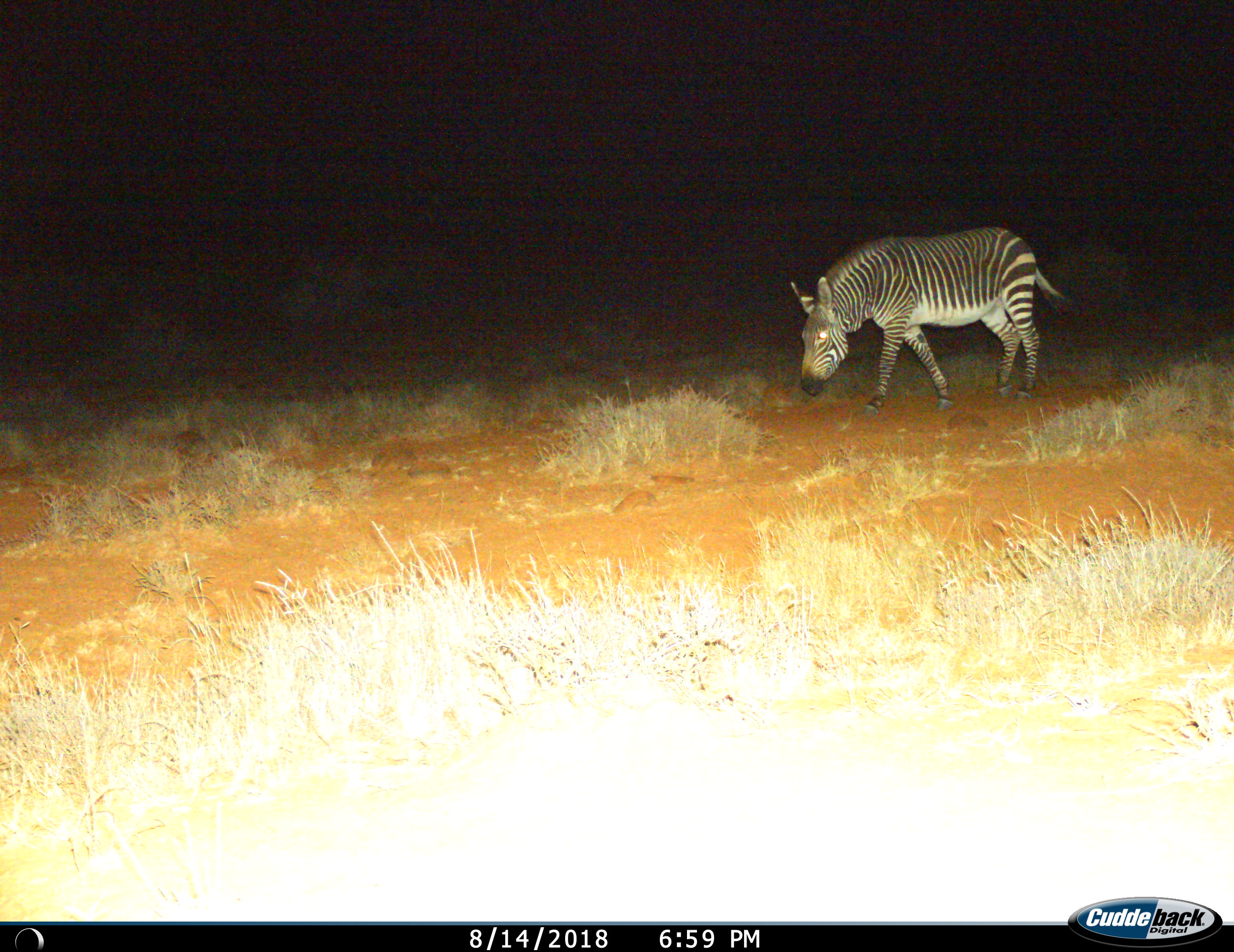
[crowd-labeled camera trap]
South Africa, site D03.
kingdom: Animalia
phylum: Chordata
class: Mammalia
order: Perissodactyla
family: Equidae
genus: Equus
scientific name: Equus zebra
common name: mountain zebra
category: zebramountain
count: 1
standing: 10%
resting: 0%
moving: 70%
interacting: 0%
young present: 0%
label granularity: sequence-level